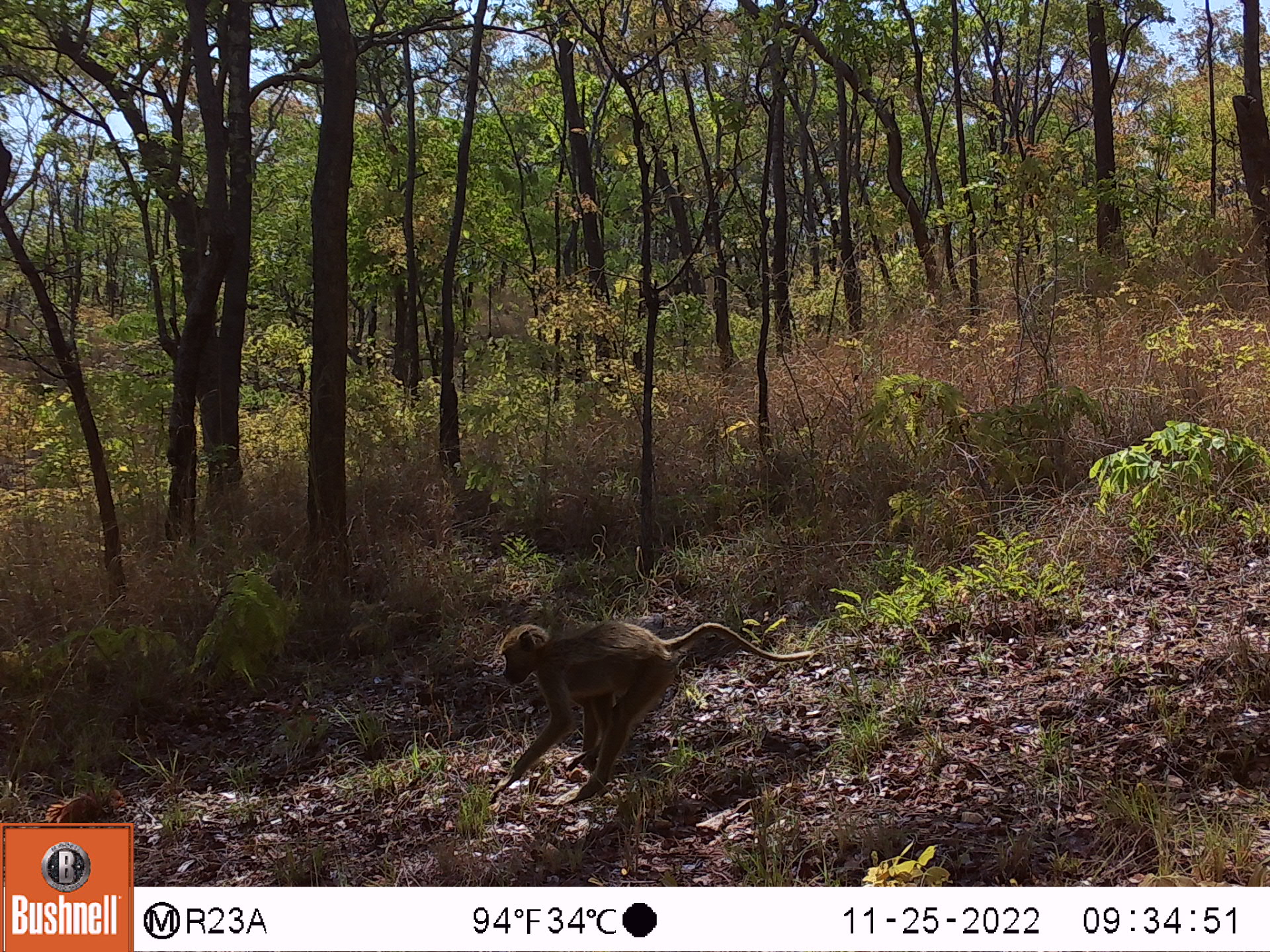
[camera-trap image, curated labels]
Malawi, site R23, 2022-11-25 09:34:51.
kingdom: Animalia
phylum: Chordata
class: Mammalia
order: Primates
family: Cercopithecidae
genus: Papio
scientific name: Papio cynocephalus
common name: yellow baboon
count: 1